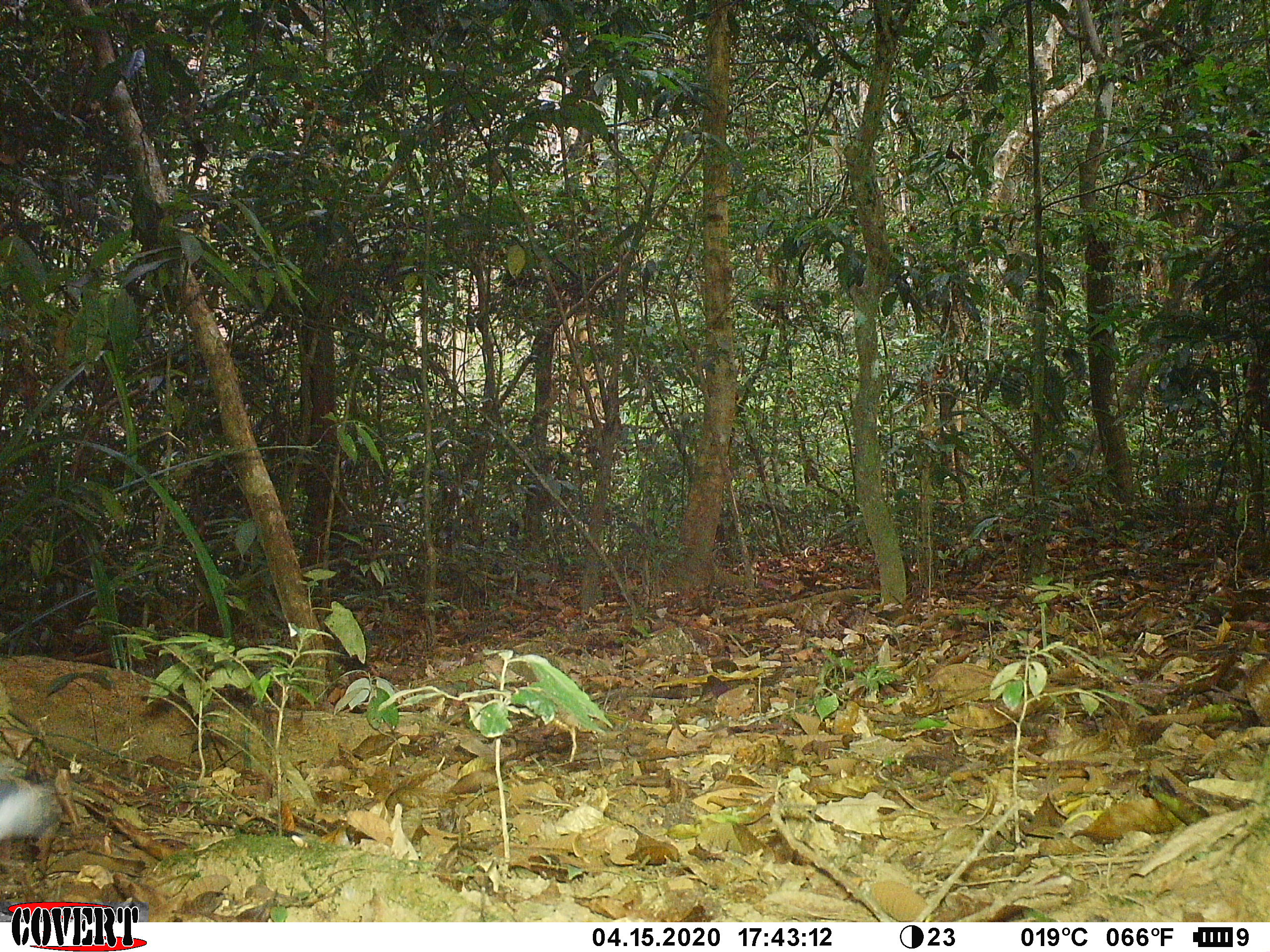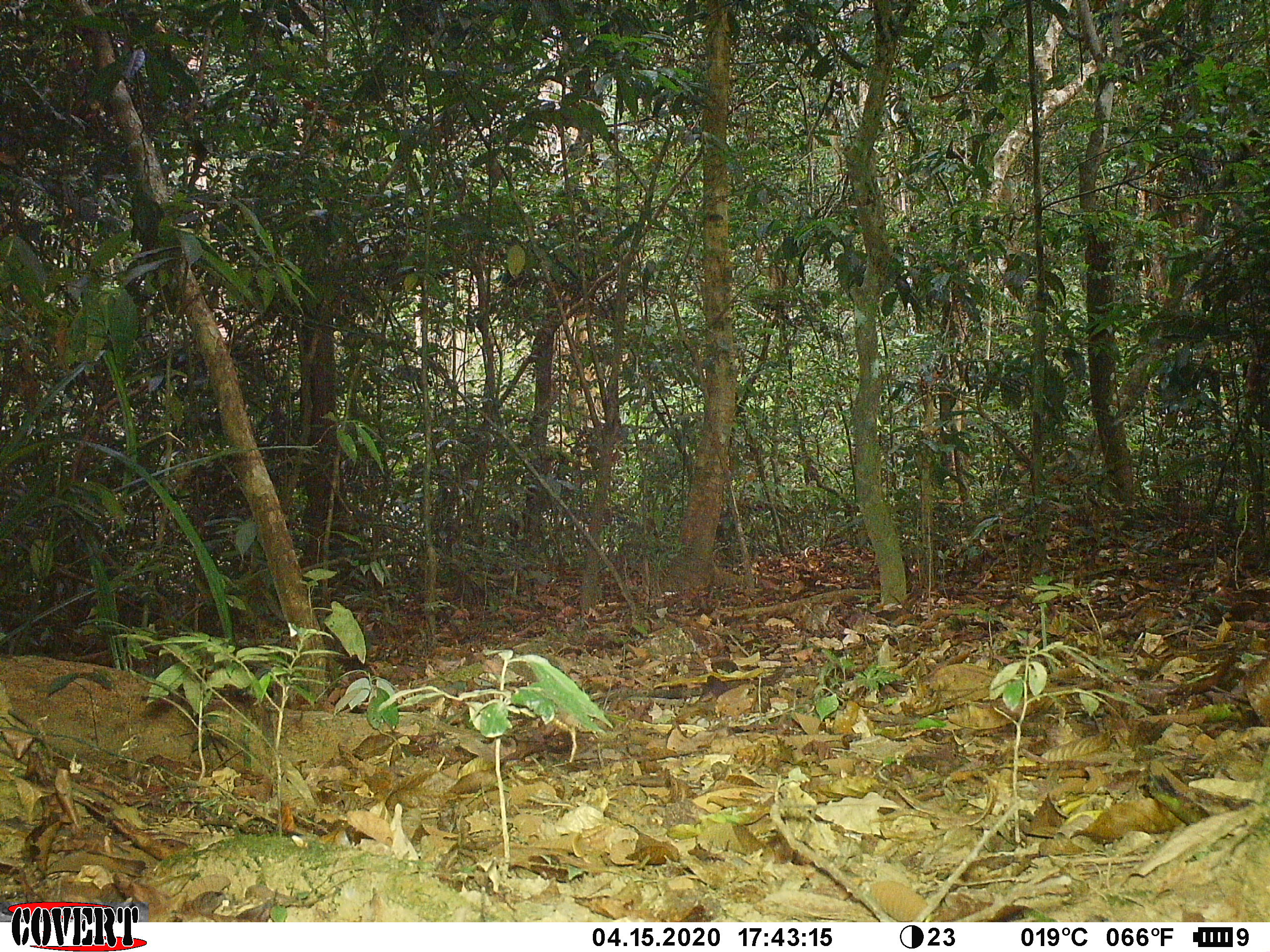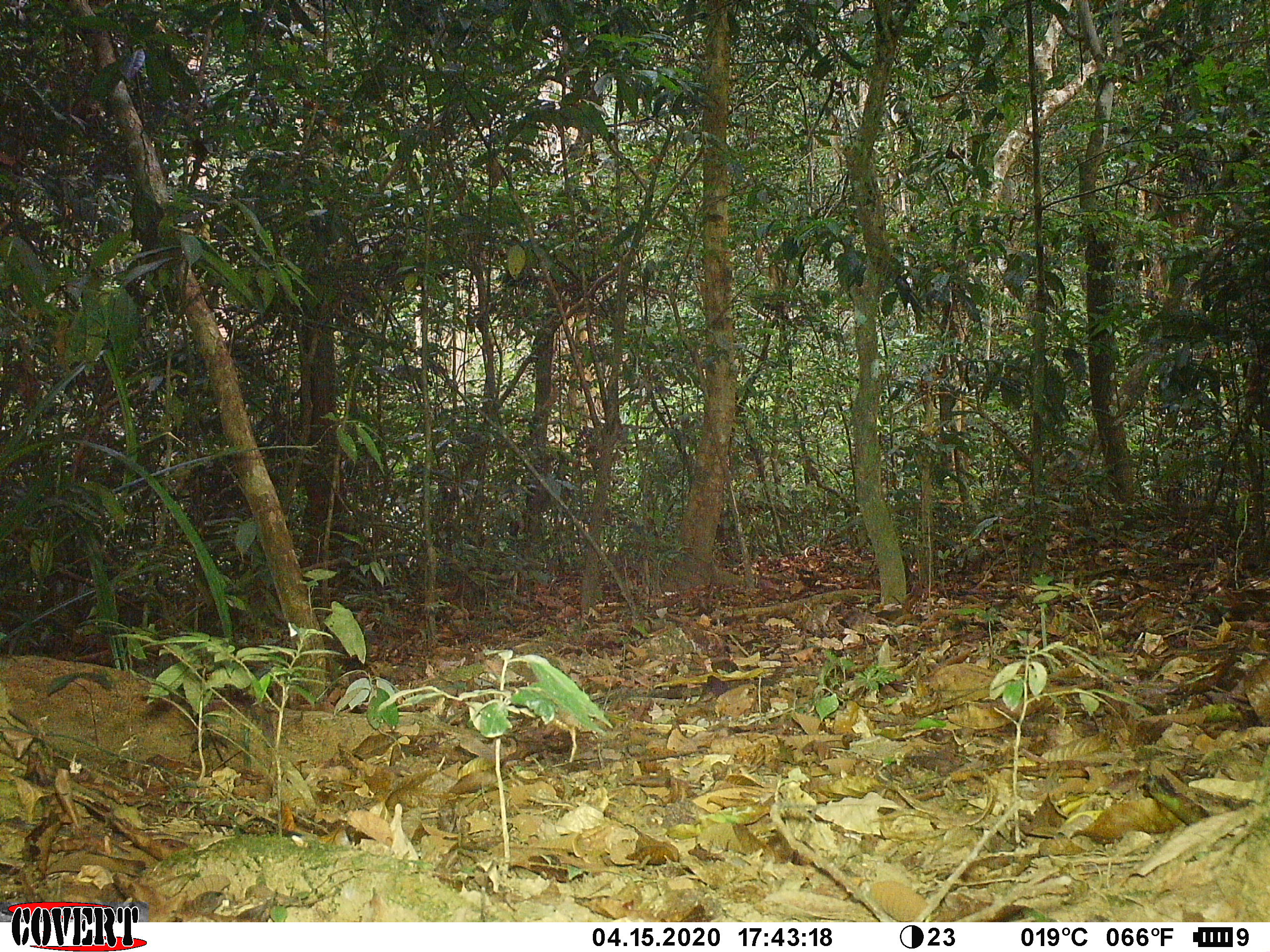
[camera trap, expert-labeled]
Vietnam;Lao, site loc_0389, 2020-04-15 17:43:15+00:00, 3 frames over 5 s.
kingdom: Animalia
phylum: Chordata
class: Mammalia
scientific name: Mammalia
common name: mammal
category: unidentified small mammal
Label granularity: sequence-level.